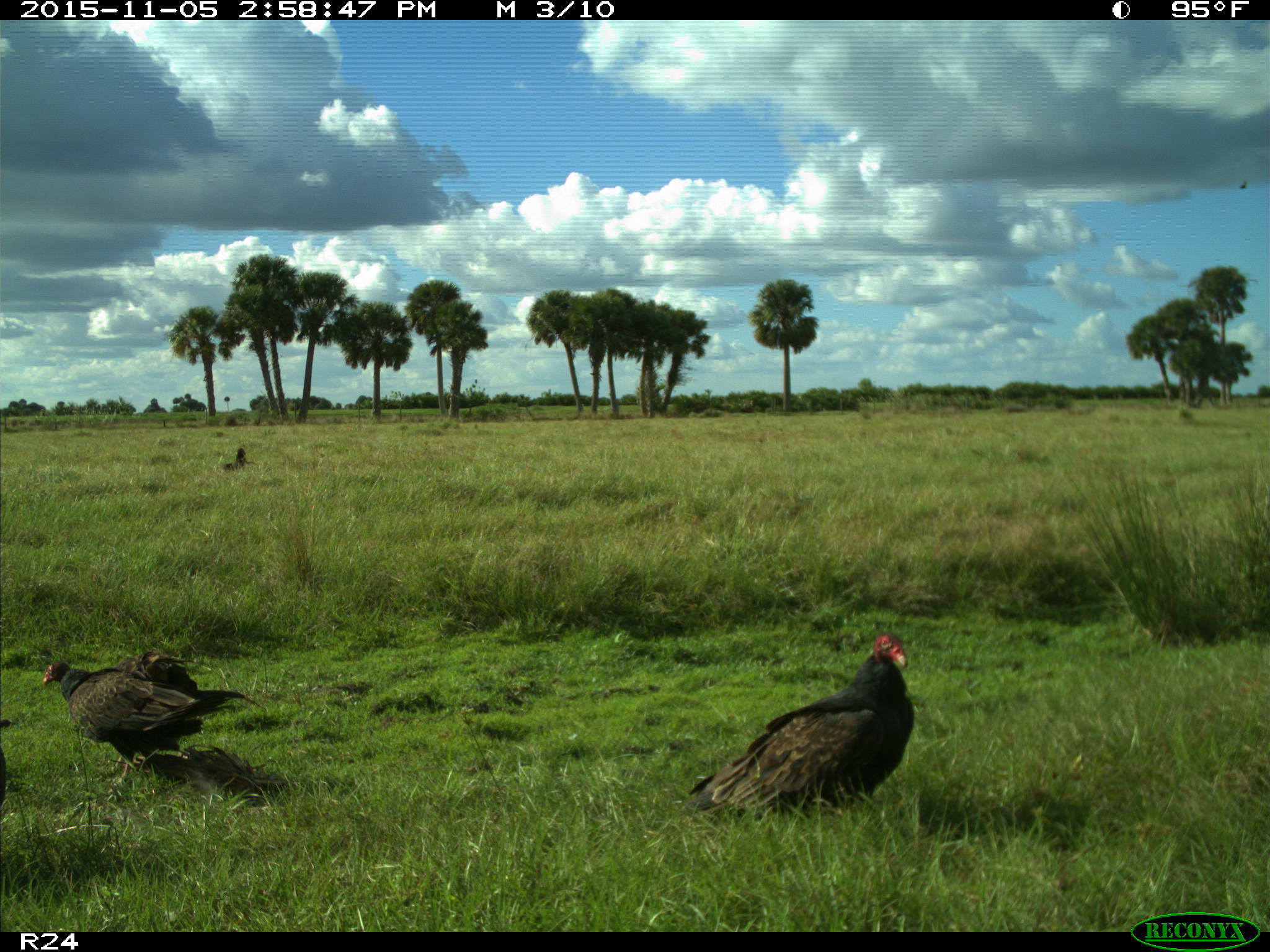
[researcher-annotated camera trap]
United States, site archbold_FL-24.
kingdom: Animalia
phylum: Chordata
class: Aves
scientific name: Aves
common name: birds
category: unidentified bird